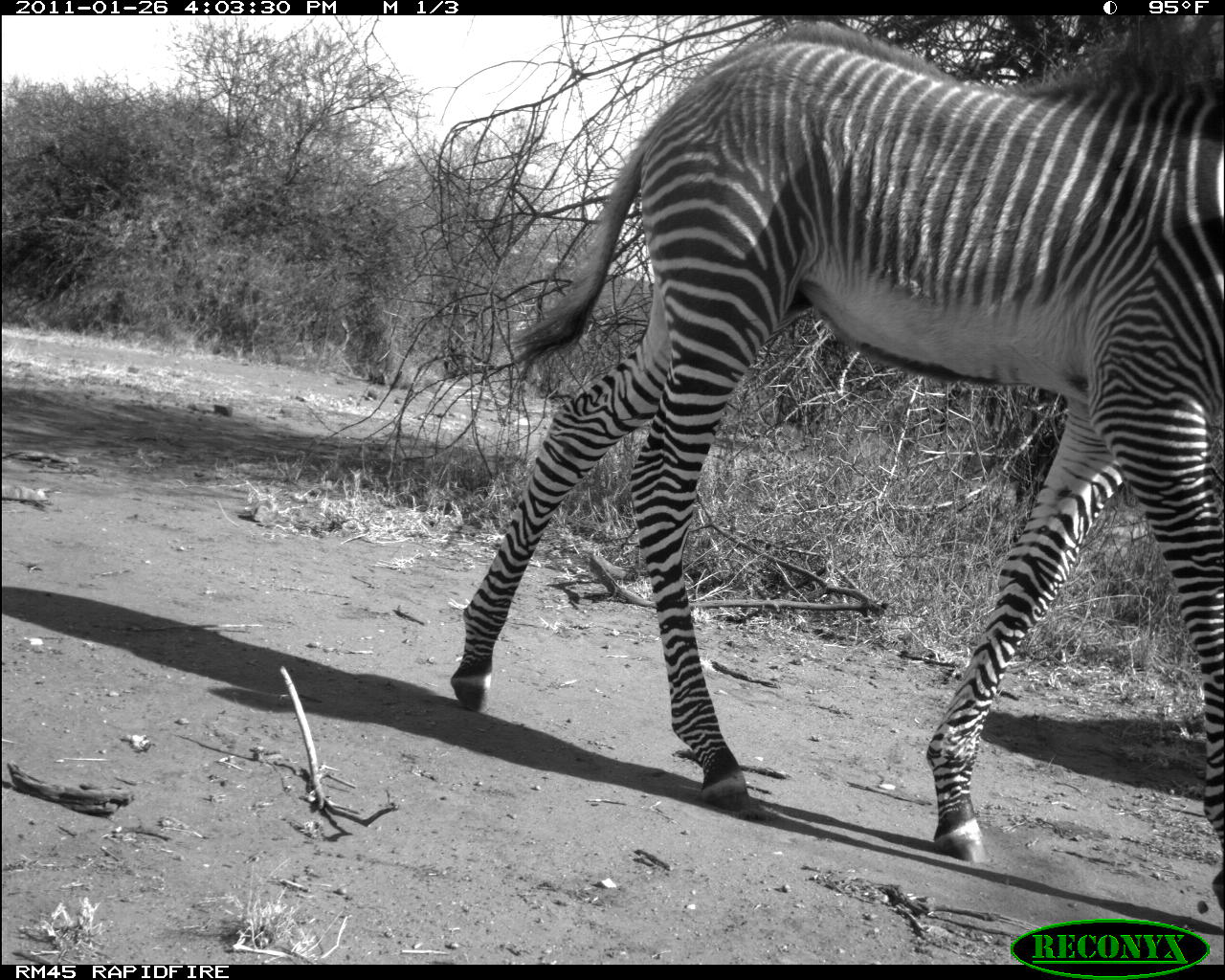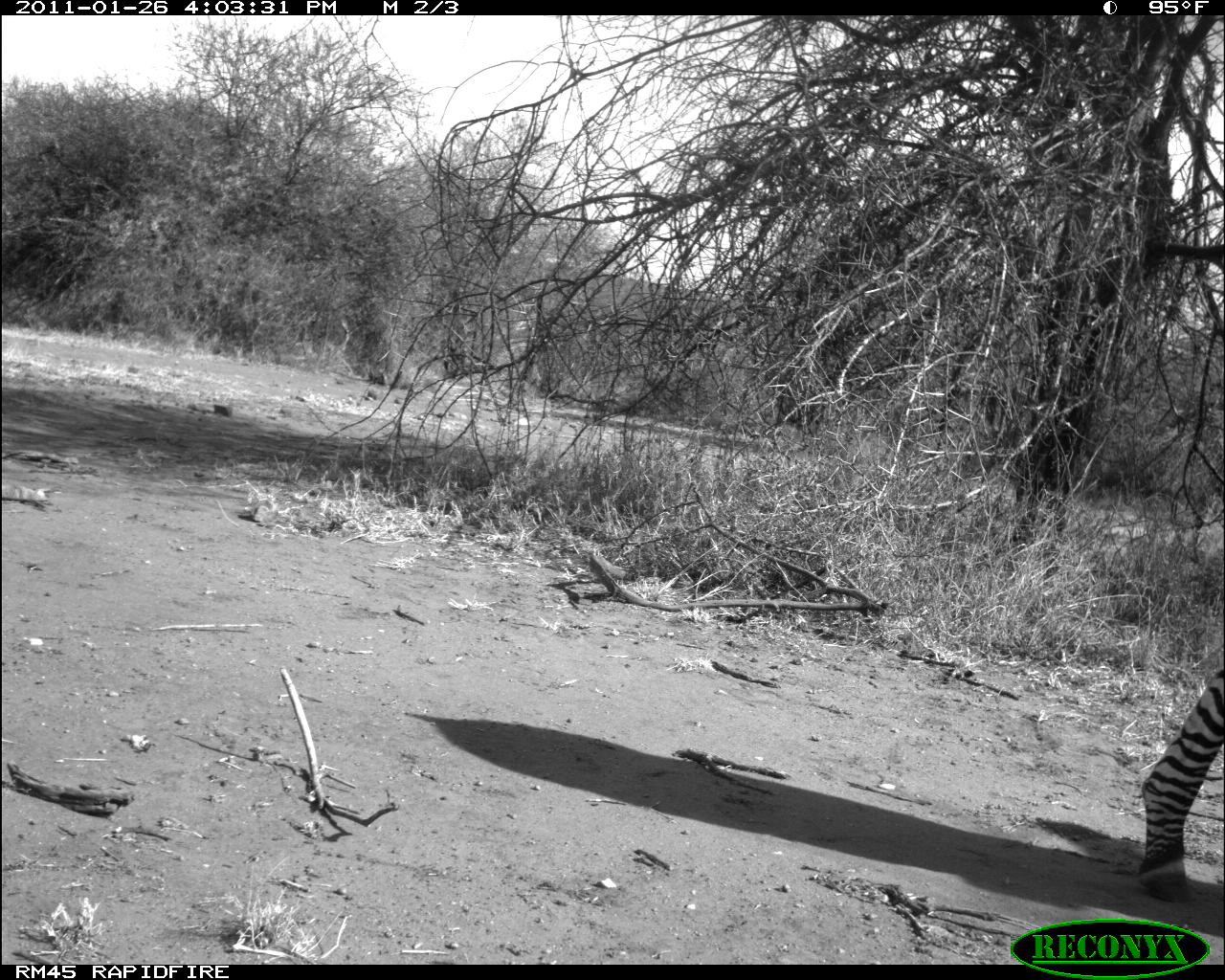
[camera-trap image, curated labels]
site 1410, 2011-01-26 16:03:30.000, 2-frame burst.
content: unidentified animal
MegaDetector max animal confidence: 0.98